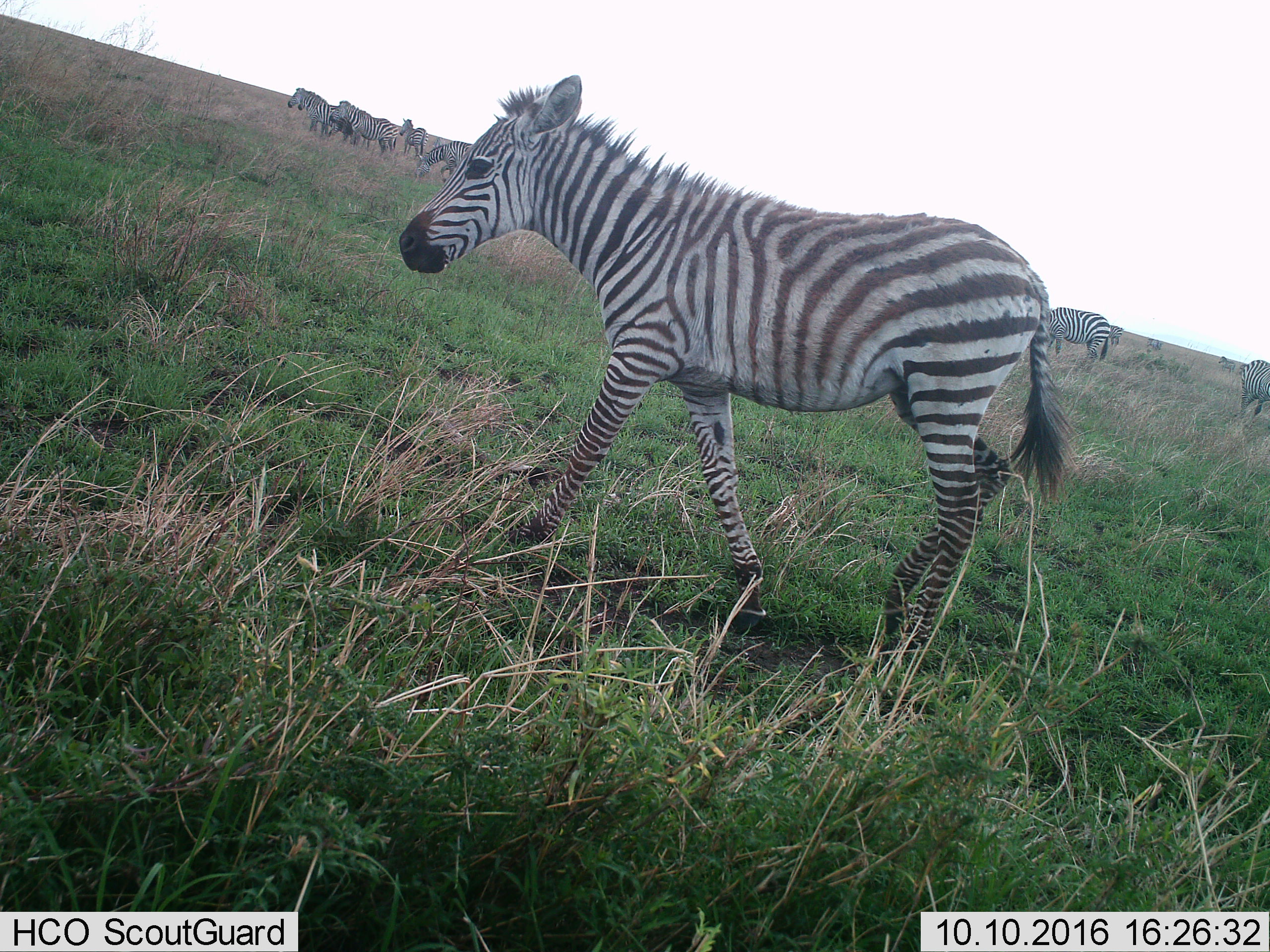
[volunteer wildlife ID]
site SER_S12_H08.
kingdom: Animalia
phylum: Chordata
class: Mammalia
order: Perissodactyla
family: Equidae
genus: Equus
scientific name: Equus quagga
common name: plains zebra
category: zebraplains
Zebraplains (plains zebra) (Equus quagga), count 11-50. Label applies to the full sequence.